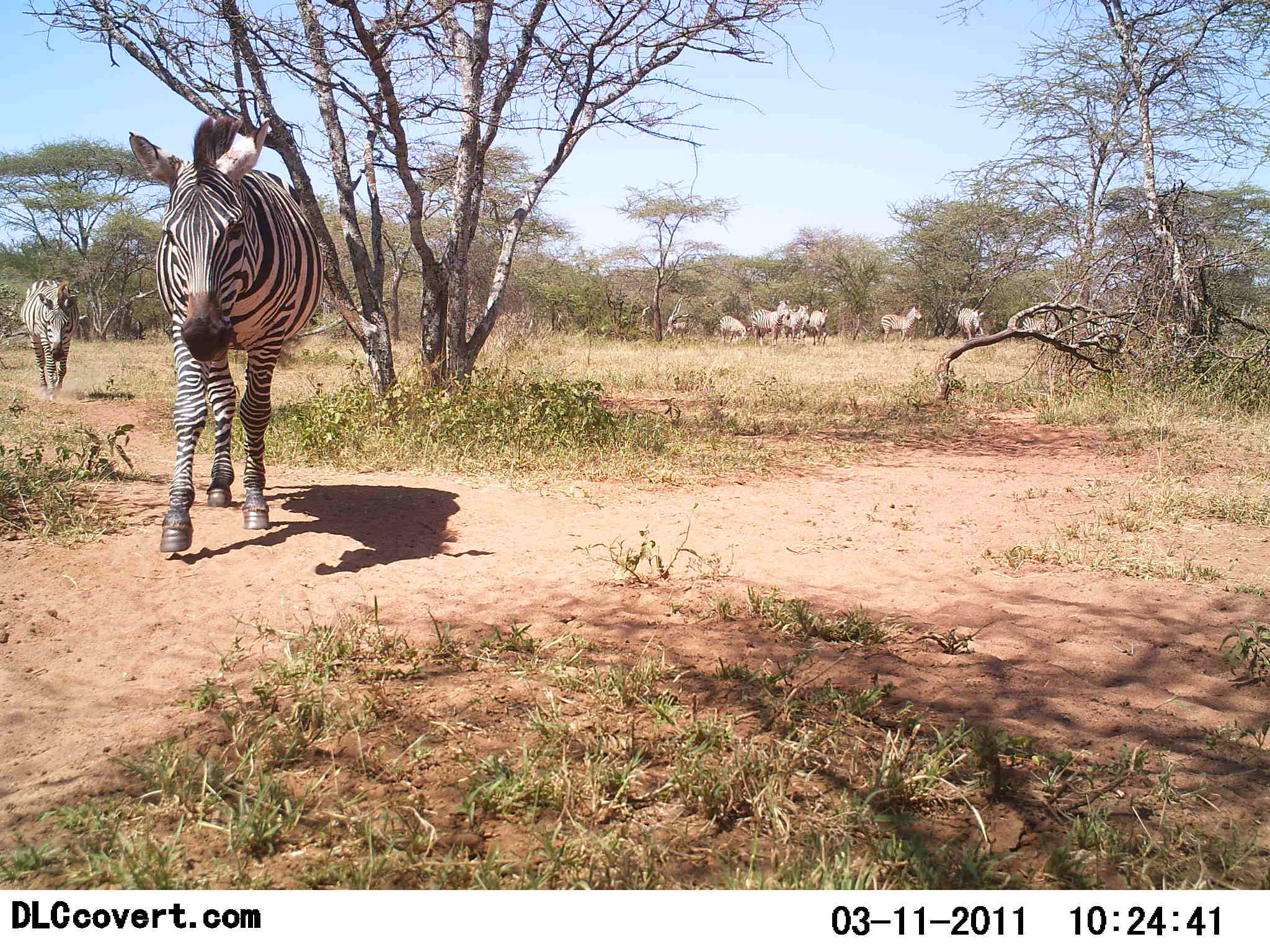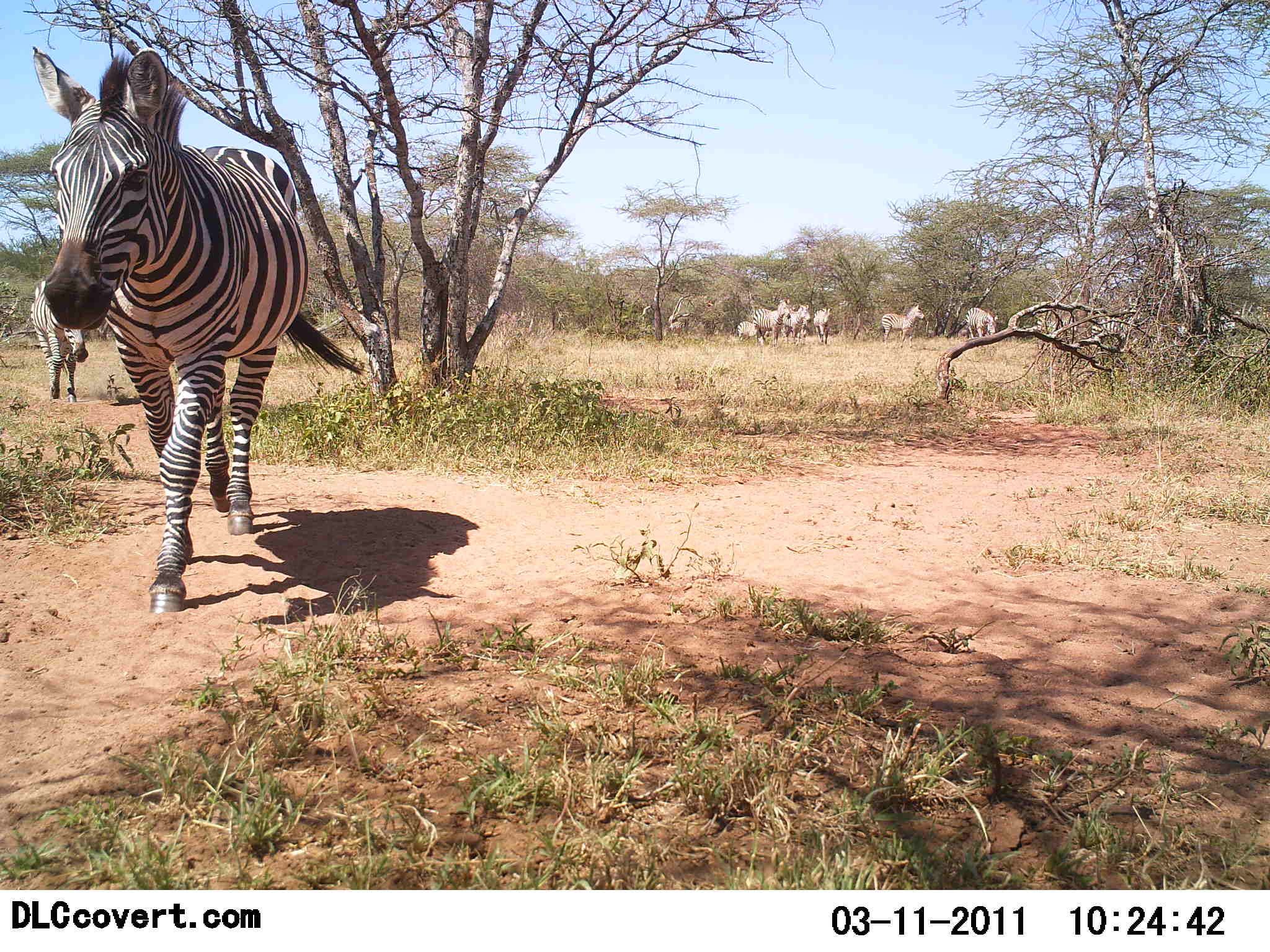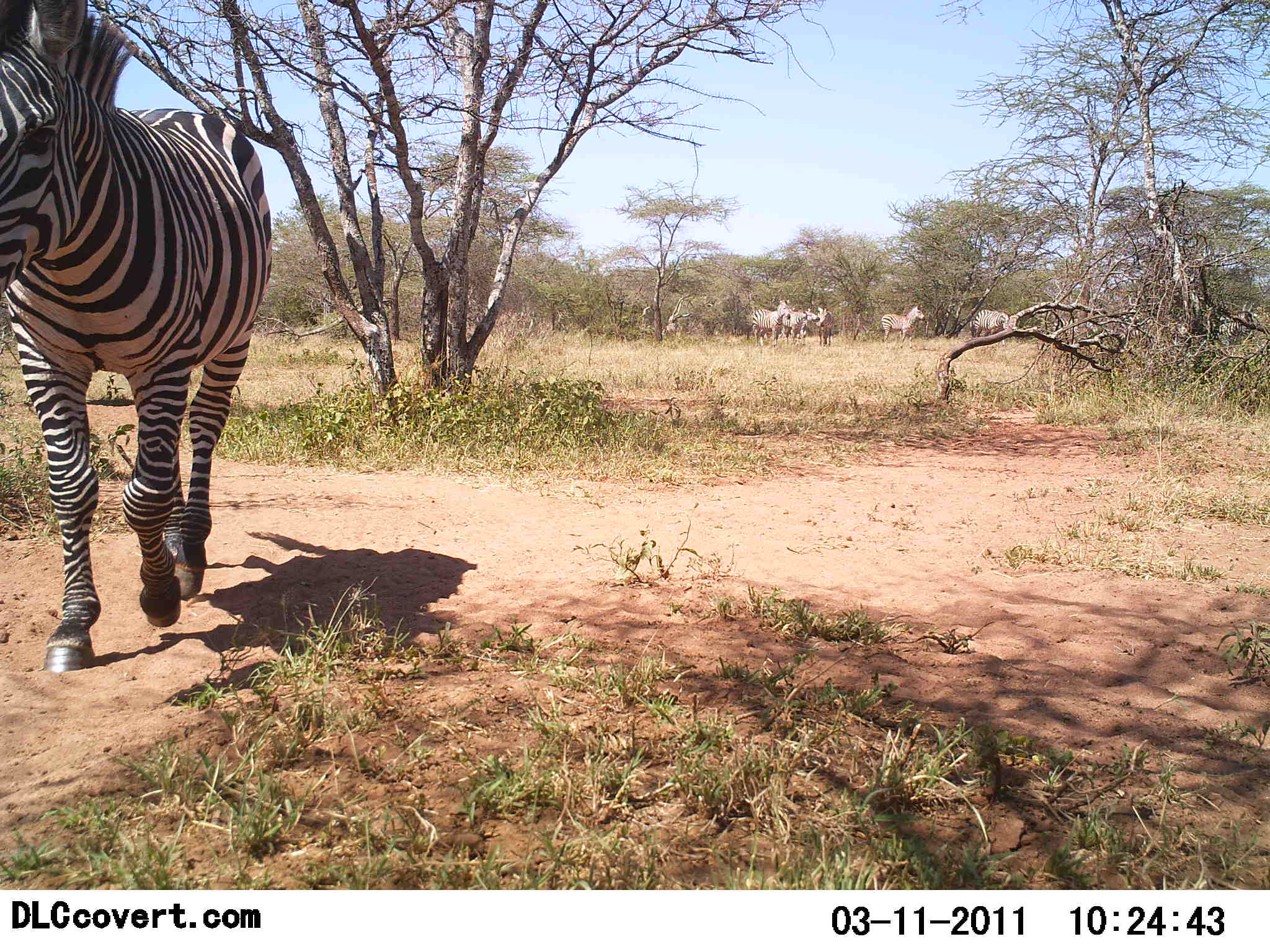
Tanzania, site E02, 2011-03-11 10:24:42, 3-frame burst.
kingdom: Animalia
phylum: Chordata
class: Mammalia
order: Perissodactyla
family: Equidae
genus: Equus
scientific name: Equus quagga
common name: plains zebra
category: zebra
Zebra (plains zebra) (Equus quagga), count 9. Behavior (volunteer vote fractions): standing 43%, resting 0%, moving 86%, interacting 0%. Young present (vote fraction): 0%. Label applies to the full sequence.